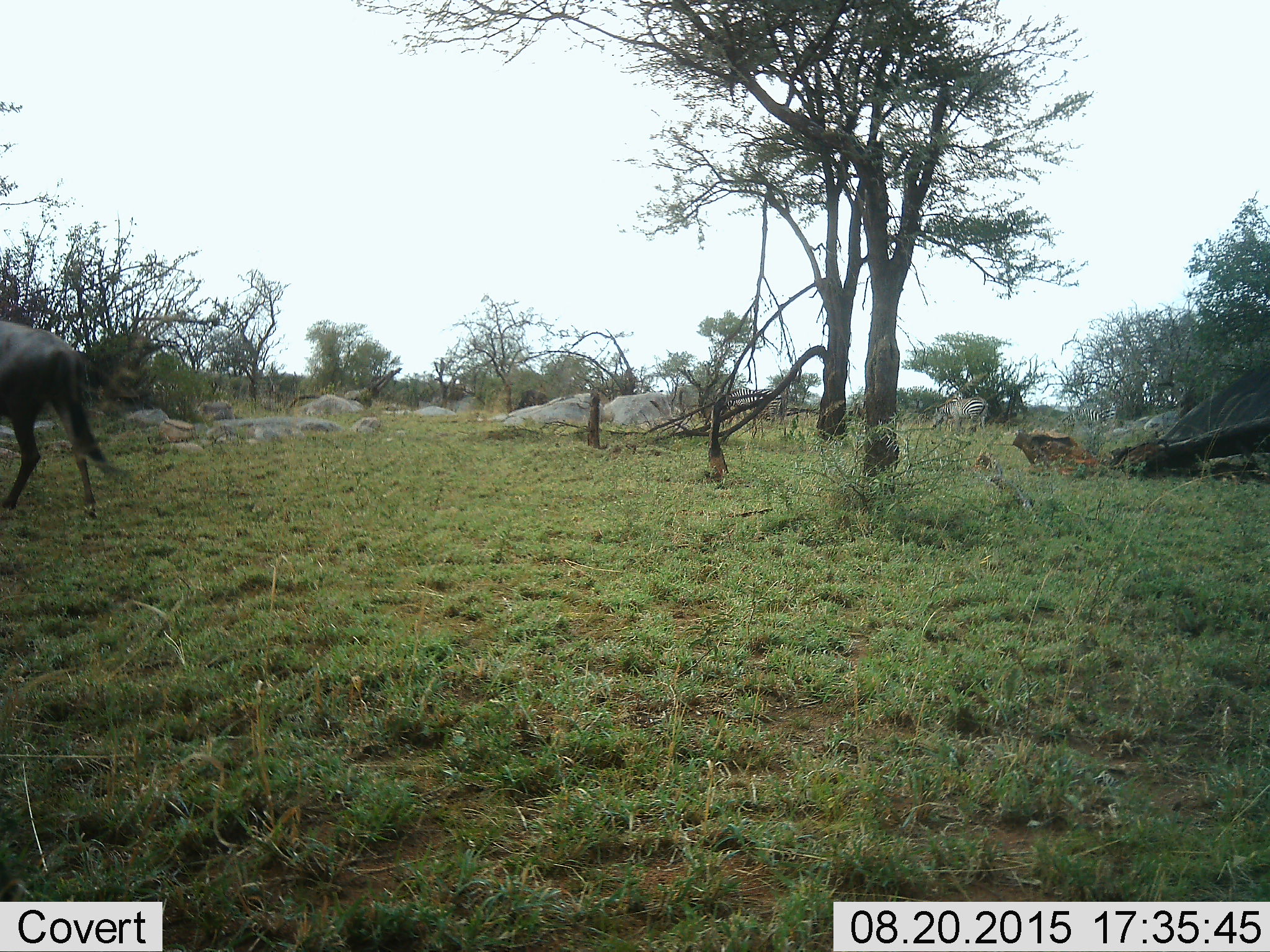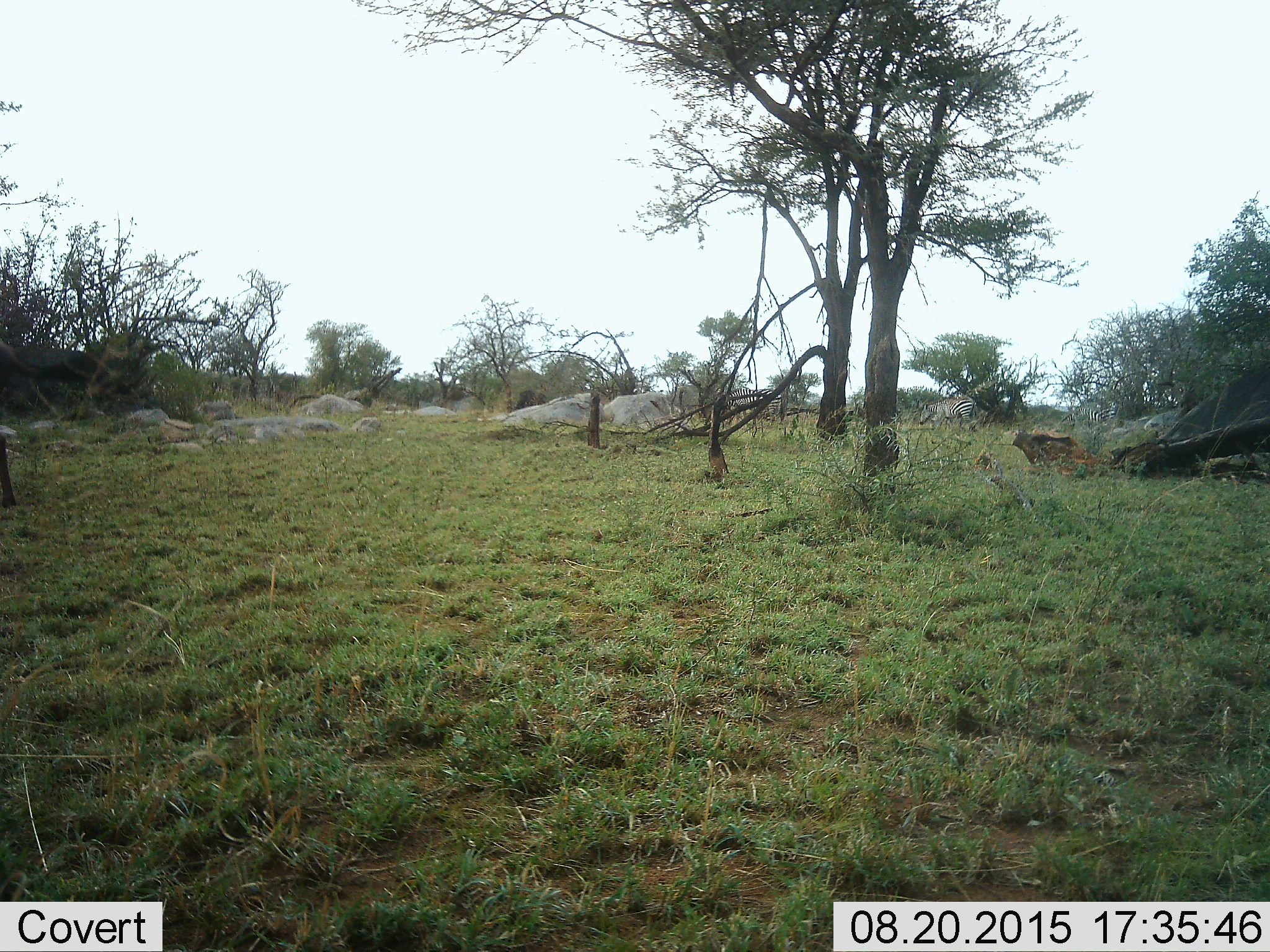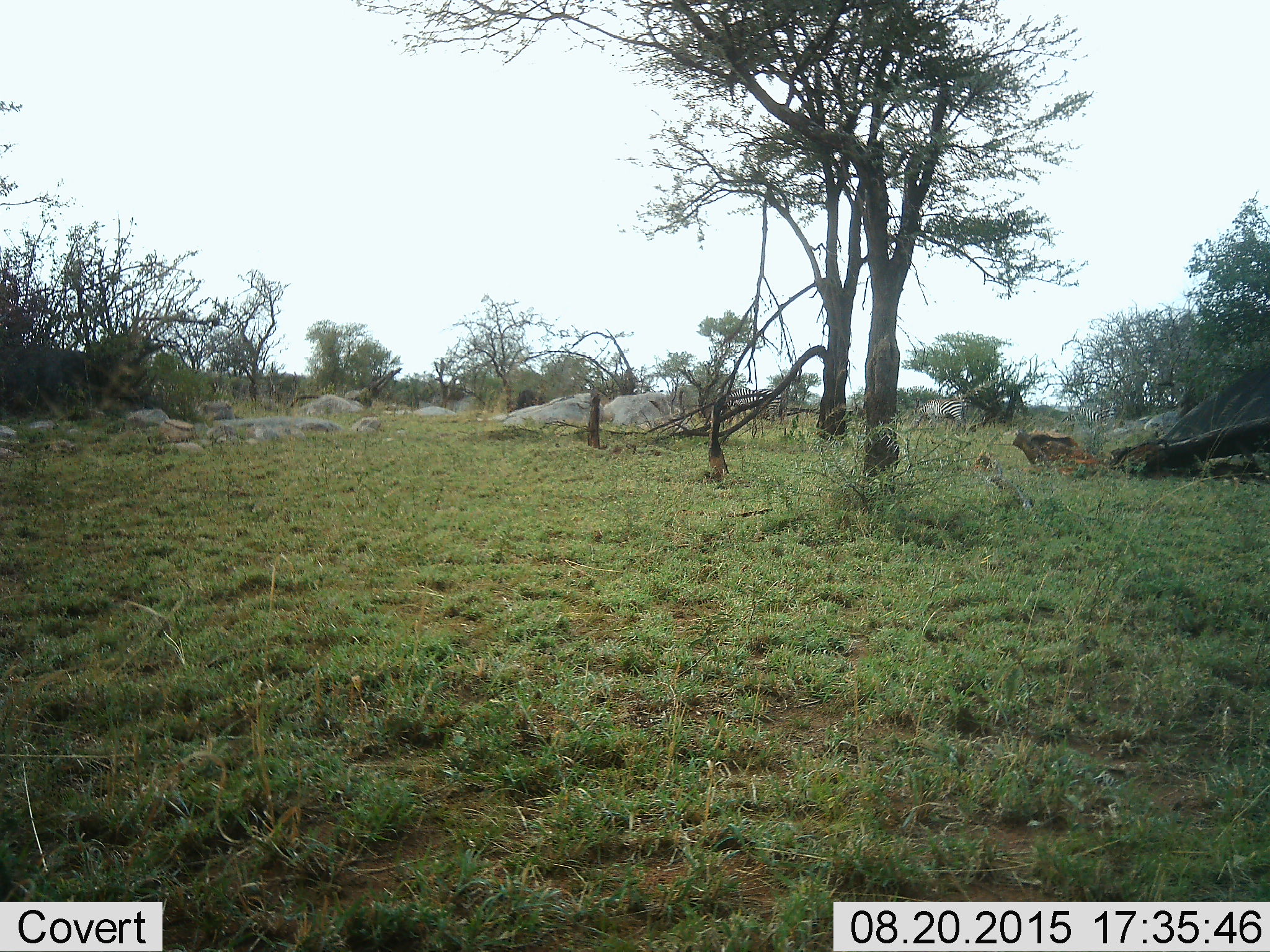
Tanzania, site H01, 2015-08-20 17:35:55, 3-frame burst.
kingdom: Animalia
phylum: Chordata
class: Mammalia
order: Artiodactyla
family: Bovidae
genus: Connochaetes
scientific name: Connochaetes taurinus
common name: blue wildebeest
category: wildebeest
Wildebeest (blue wildebeest) (Connochaetes taurinus), count 1. Behavior (volunteer vote fractions): standing 30%, resting 0%, moving 90%, interacting 0%. Young present (vote fraction): 0%. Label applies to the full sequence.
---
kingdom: Animalia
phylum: Chordata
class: Mammalia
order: Perissodactyla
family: Equidae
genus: Equus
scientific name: Equus quagga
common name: plains zebra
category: zebra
Zebra (plains zebra) (Equus quagga), count 3. Behavior (volunteer vote fractions): standing 55%, resting 0%, moving 64%, interacting 0%. Young present (vote fraction): 0%. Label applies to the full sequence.